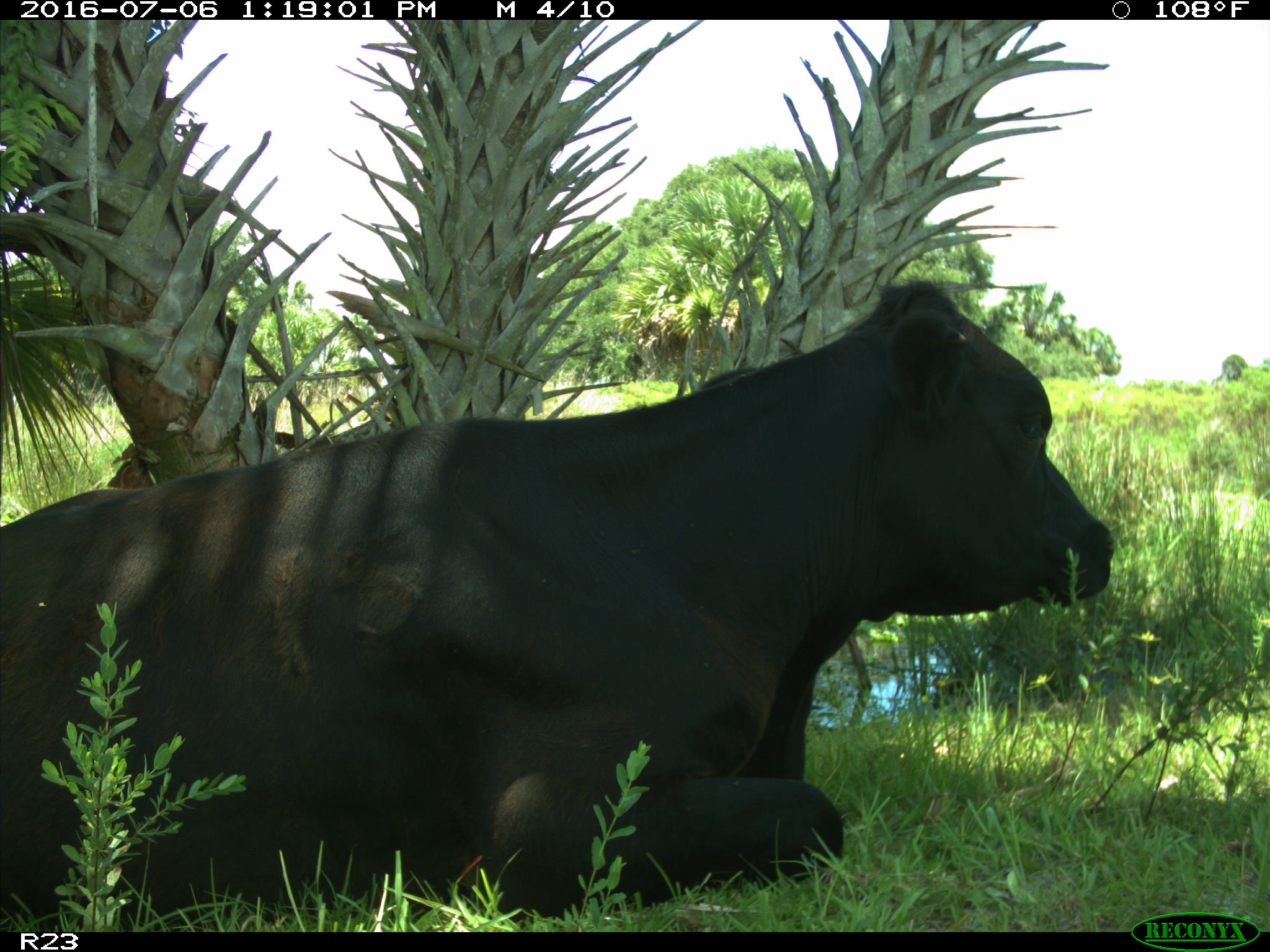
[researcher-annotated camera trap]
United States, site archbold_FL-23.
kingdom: Animalia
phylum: Chordata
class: Mammalia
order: Artiodactyla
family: Bovidae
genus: Bos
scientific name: Bos taurus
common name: domestic cow